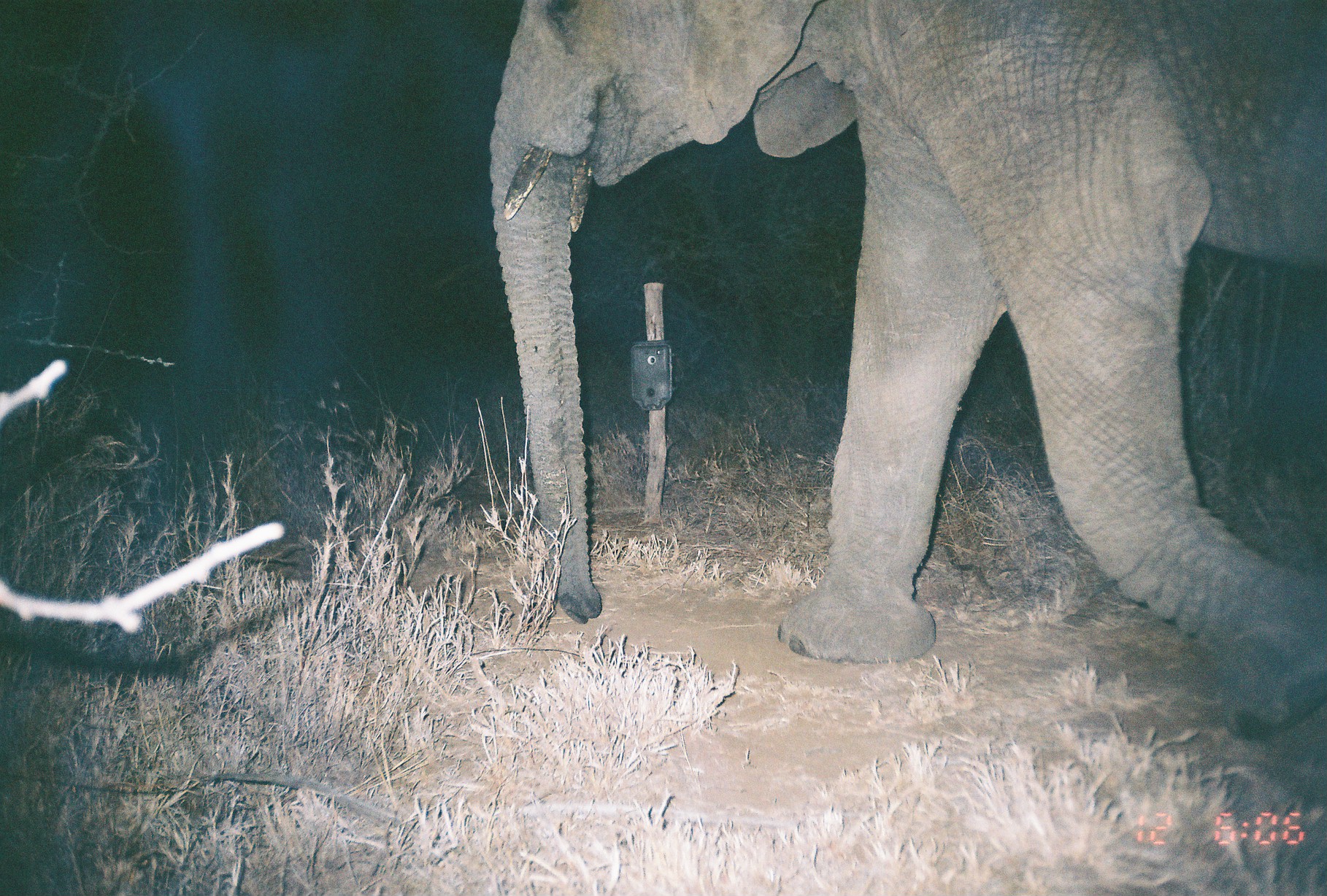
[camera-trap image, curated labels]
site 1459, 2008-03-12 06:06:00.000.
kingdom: Animalia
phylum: Chordata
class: Mammalia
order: Proboscidea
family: Elephantidae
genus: Loxodonta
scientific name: Loxodonta africana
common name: african bush elephant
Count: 1.